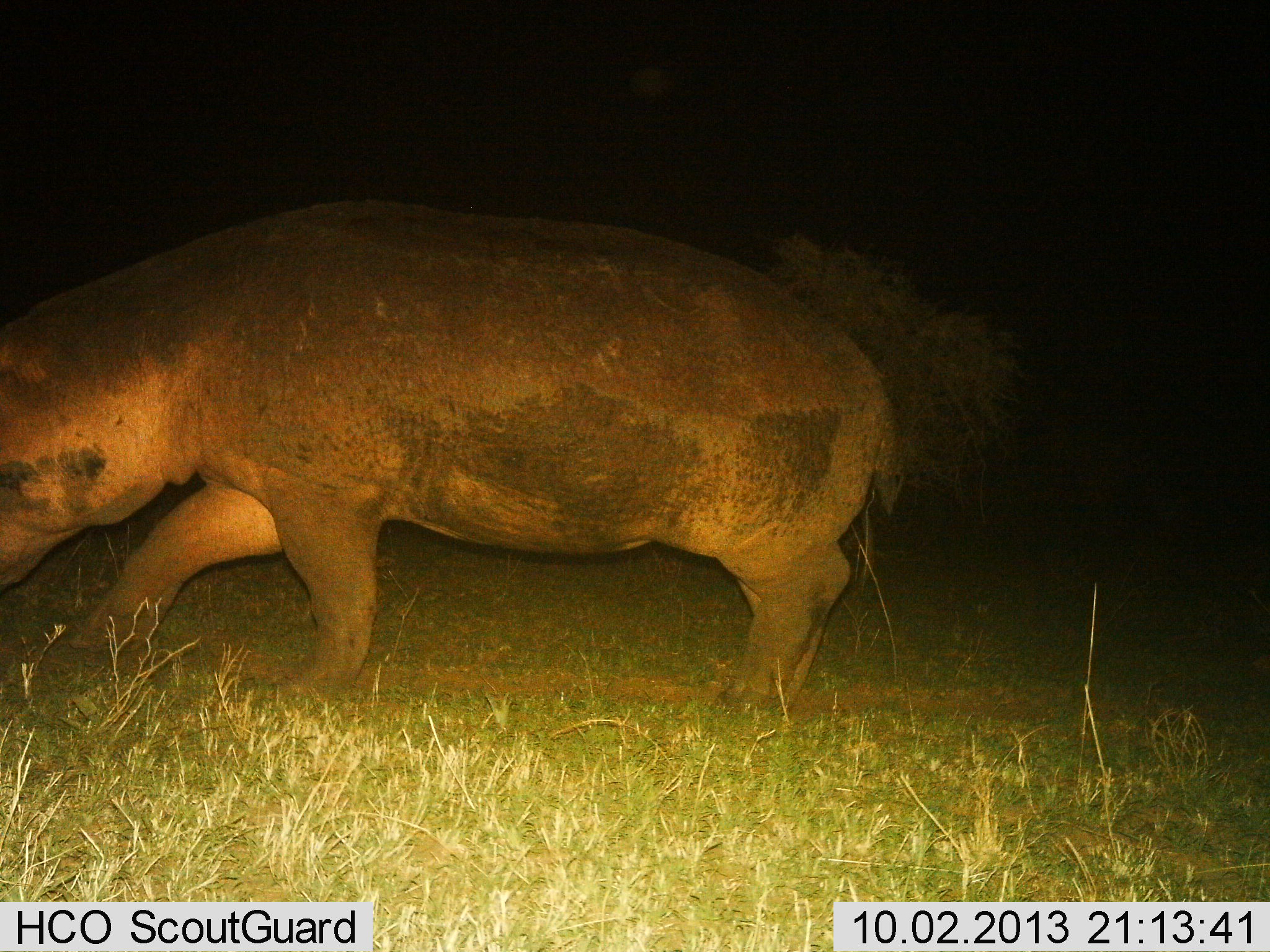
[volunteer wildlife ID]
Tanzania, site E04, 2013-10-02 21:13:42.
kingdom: Animalia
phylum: Chordata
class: Mammalia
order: Artiodactyla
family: Hippopotamidae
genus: Hippopotamus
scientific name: Hippopotamus amphibius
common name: hippopotamus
Hippopotamus (Hippopotamus amphibius), count 1. Behavior (volunteer vote fractions): standing 22%, resting 0%, moving 78%, interacting 0%. Young present (vote fraction): 0%. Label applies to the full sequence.